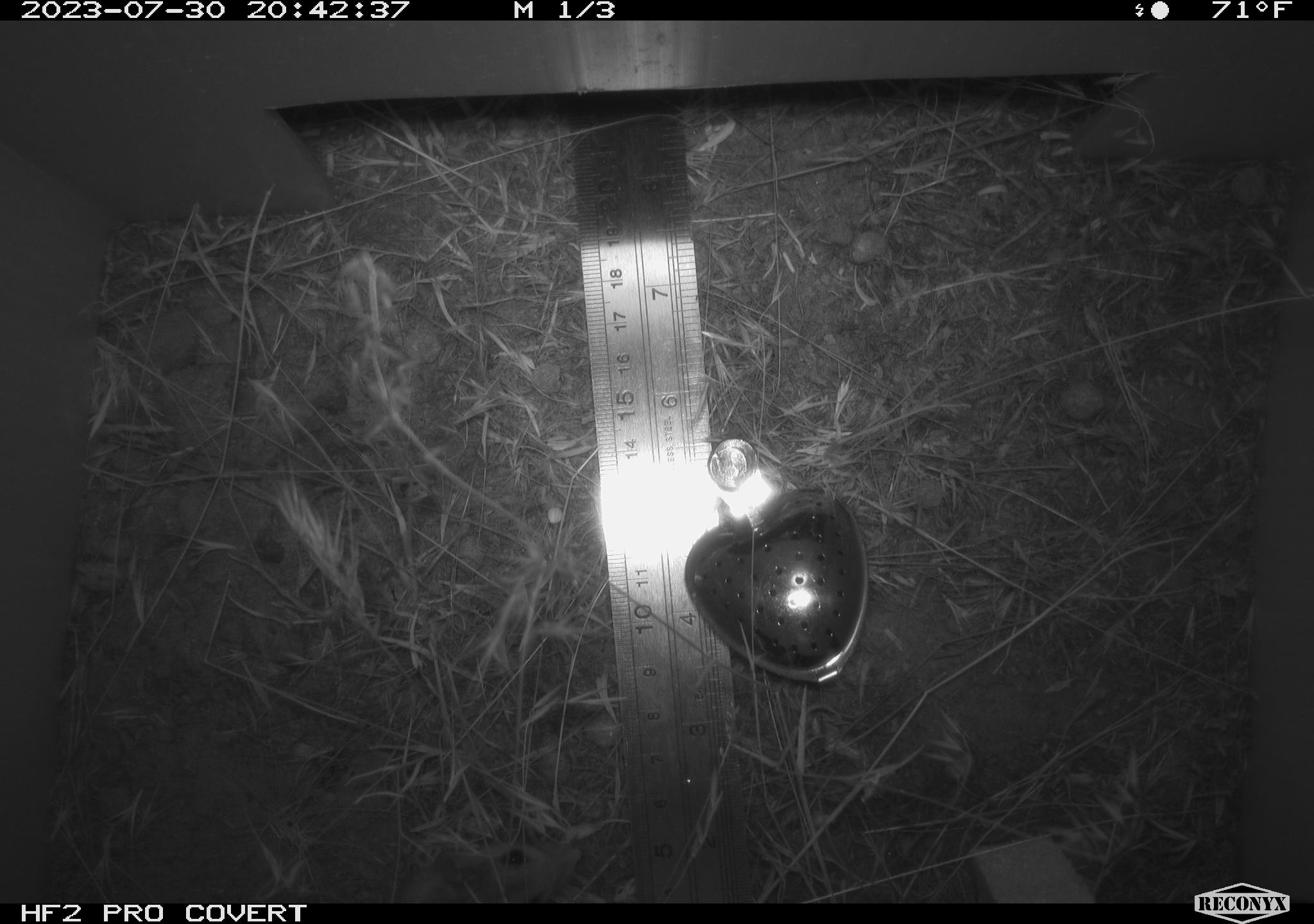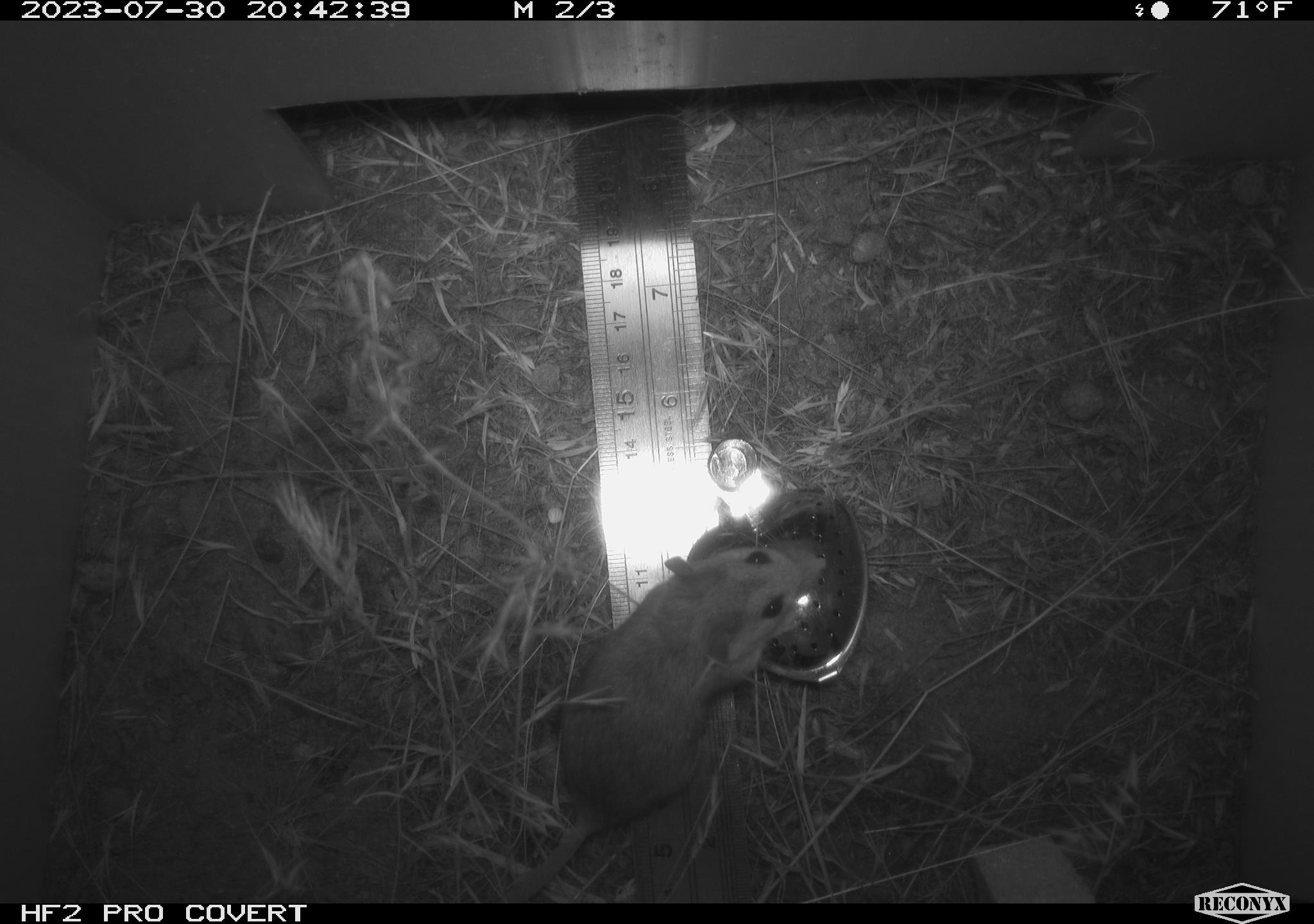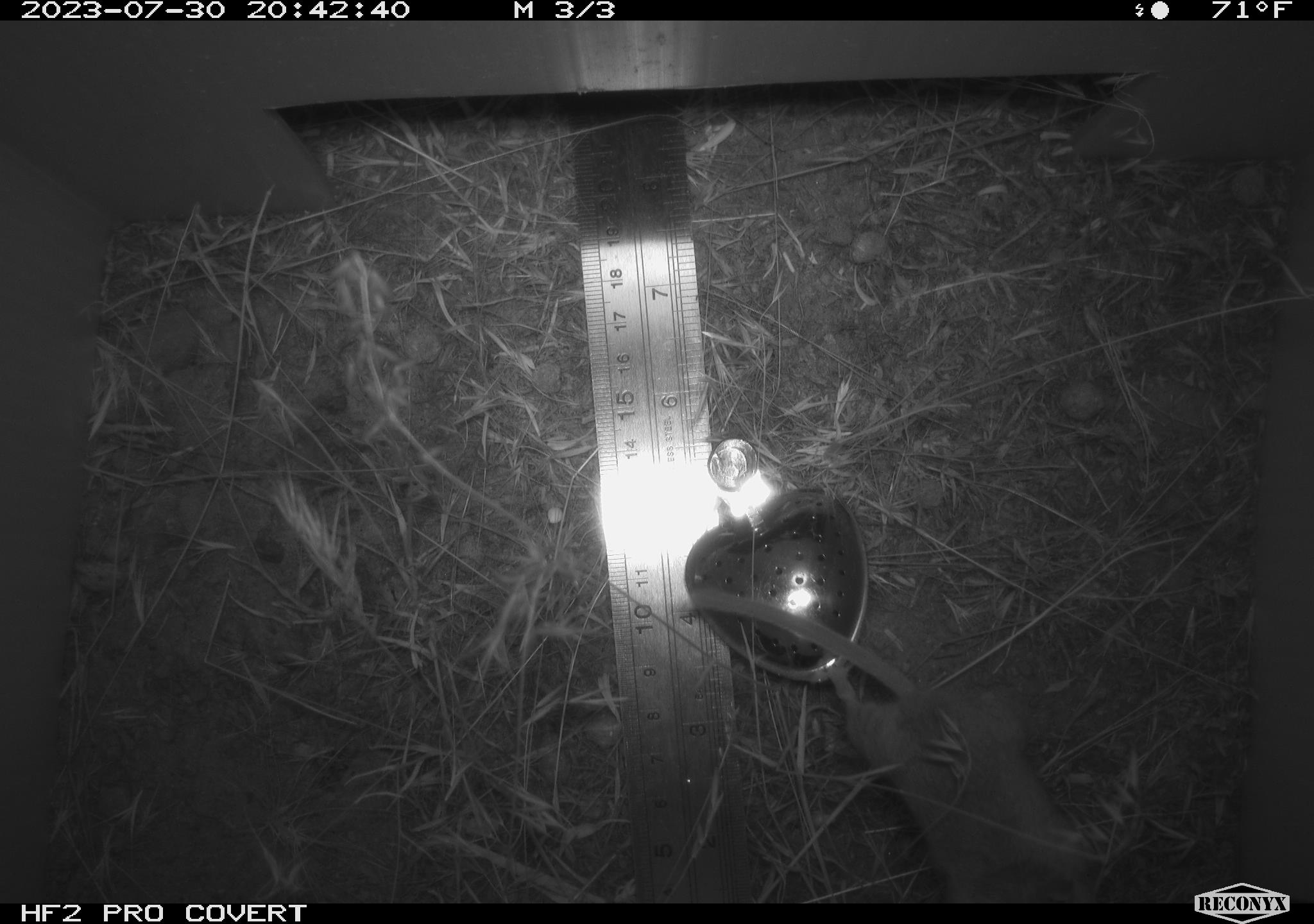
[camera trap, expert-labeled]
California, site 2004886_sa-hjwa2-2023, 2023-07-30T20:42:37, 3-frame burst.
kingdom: Animalia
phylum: Chordata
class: Mammalia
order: Rodentia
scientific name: Rodentia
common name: mouse species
Mouse species (Rodentia).